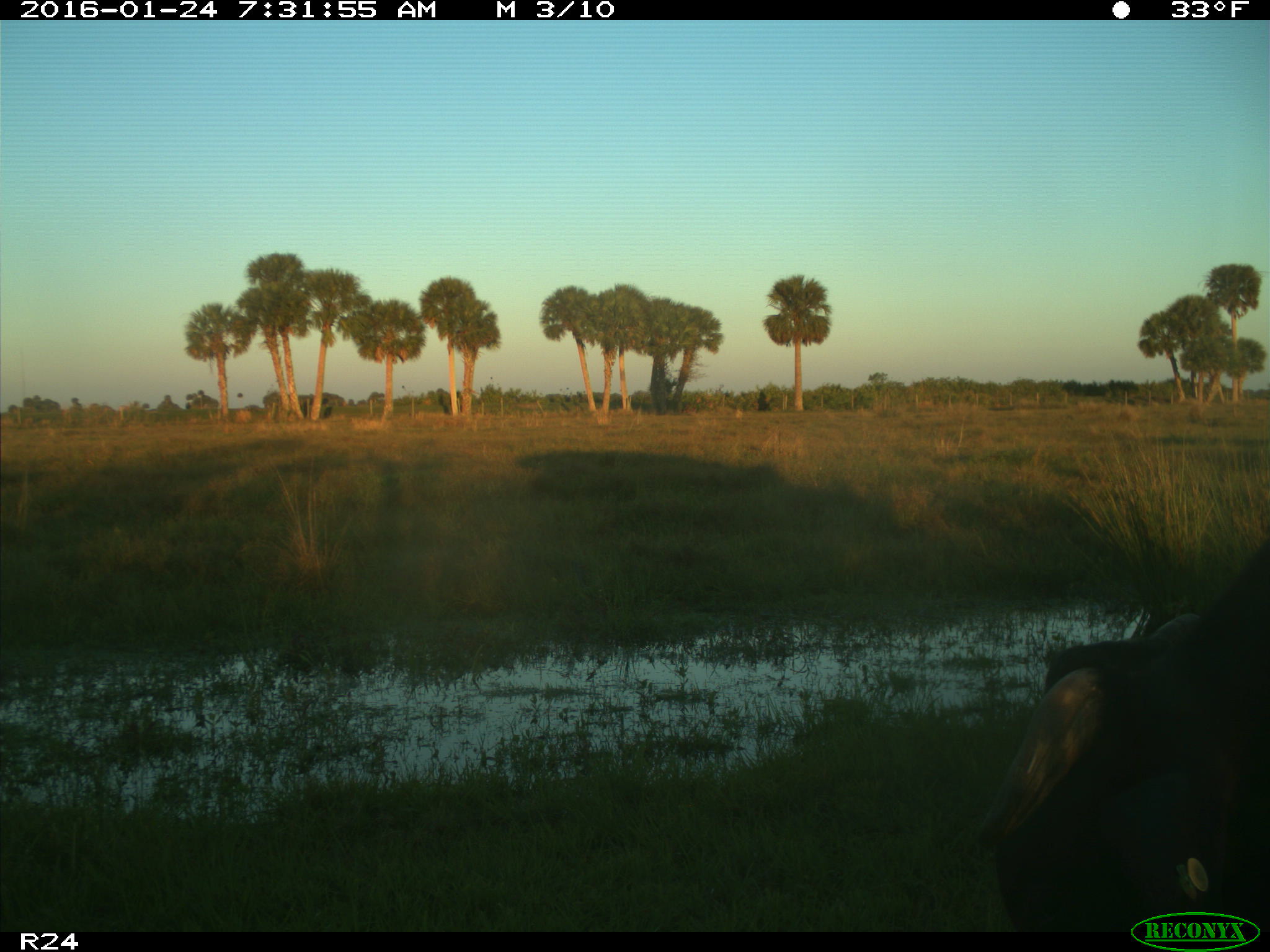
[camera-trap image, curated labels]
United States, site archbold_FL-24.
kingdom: Animalia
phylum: Chordata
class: Mammalia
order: Artiodactyla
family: Bovidae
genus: Bos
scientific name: Bos taurus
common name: domestic cow